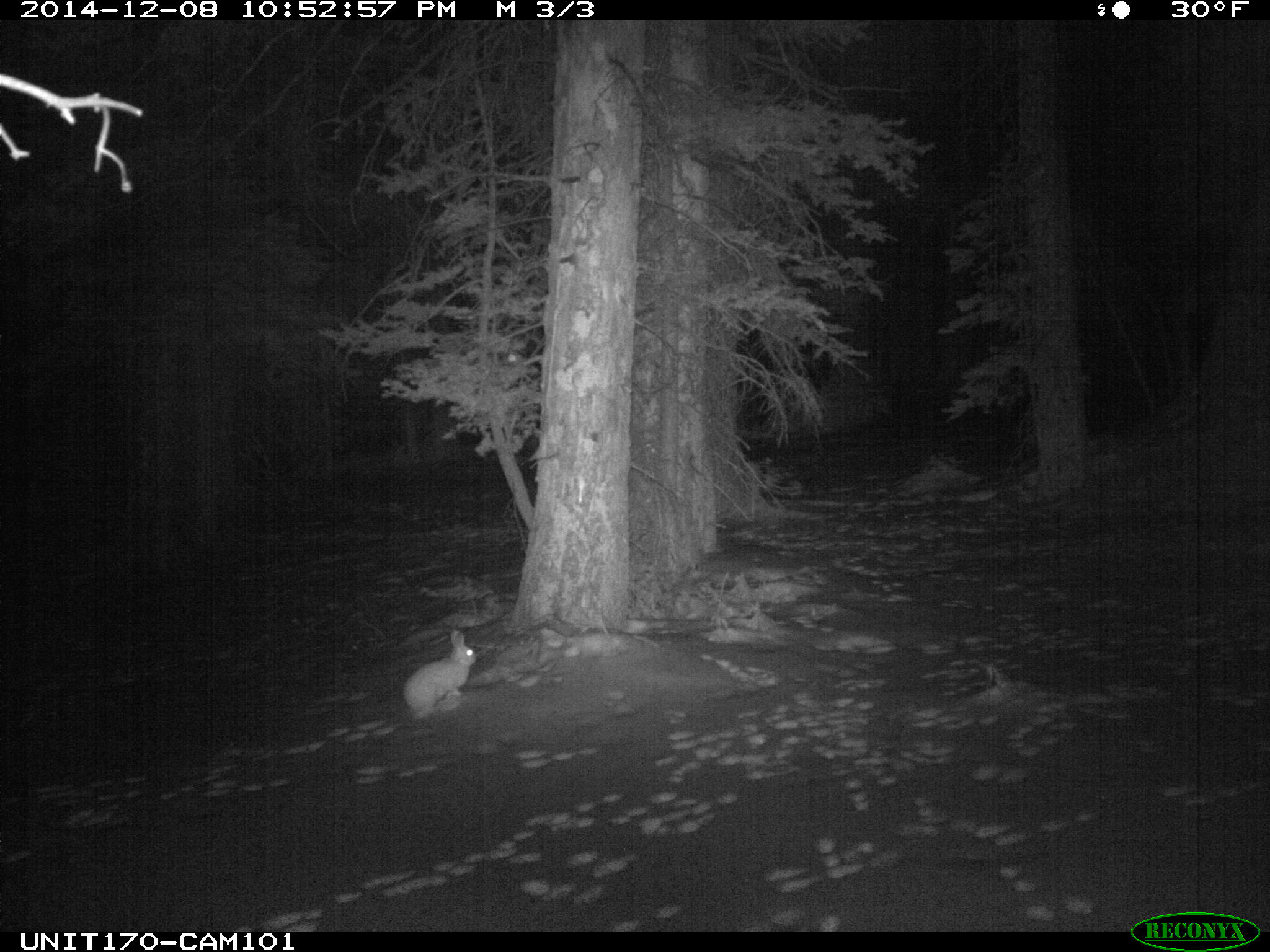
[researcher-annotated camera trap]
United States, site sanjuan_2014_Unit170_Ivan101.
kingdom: Animalia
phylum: Chordata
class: Mammalia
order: Lagomorpha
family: Leporidae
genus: Lepus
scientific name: Lepus americanus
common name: snowshoe hare